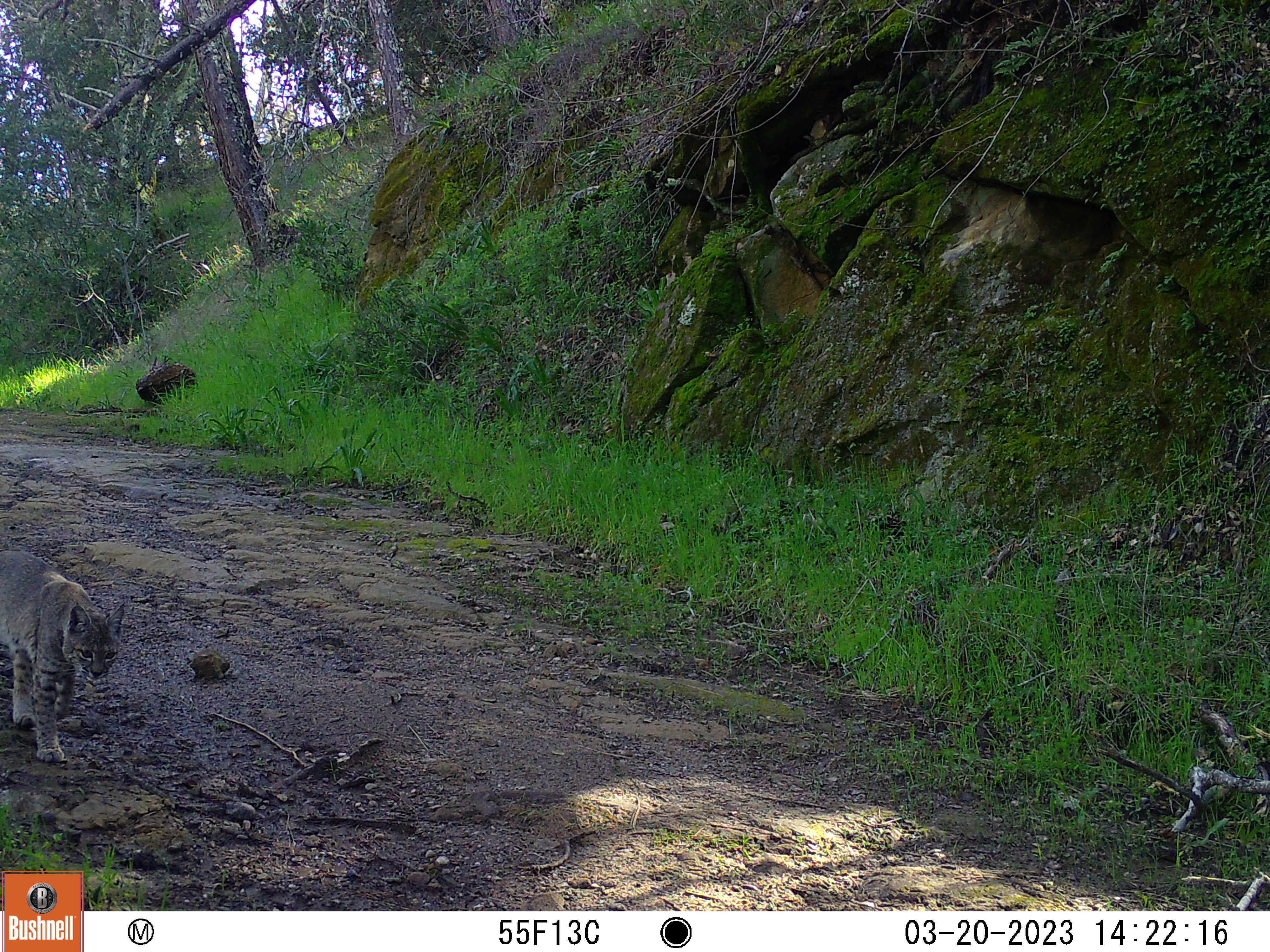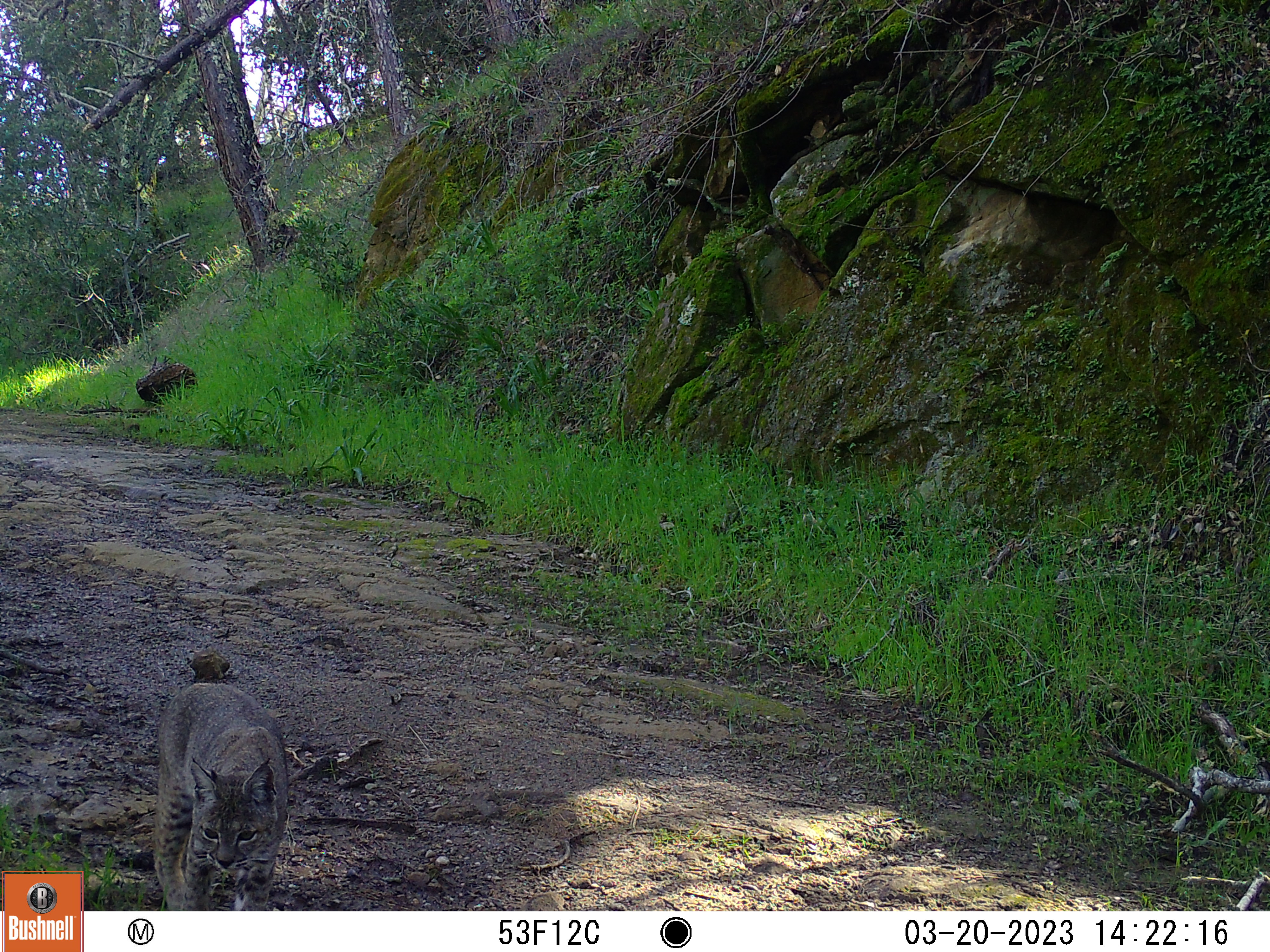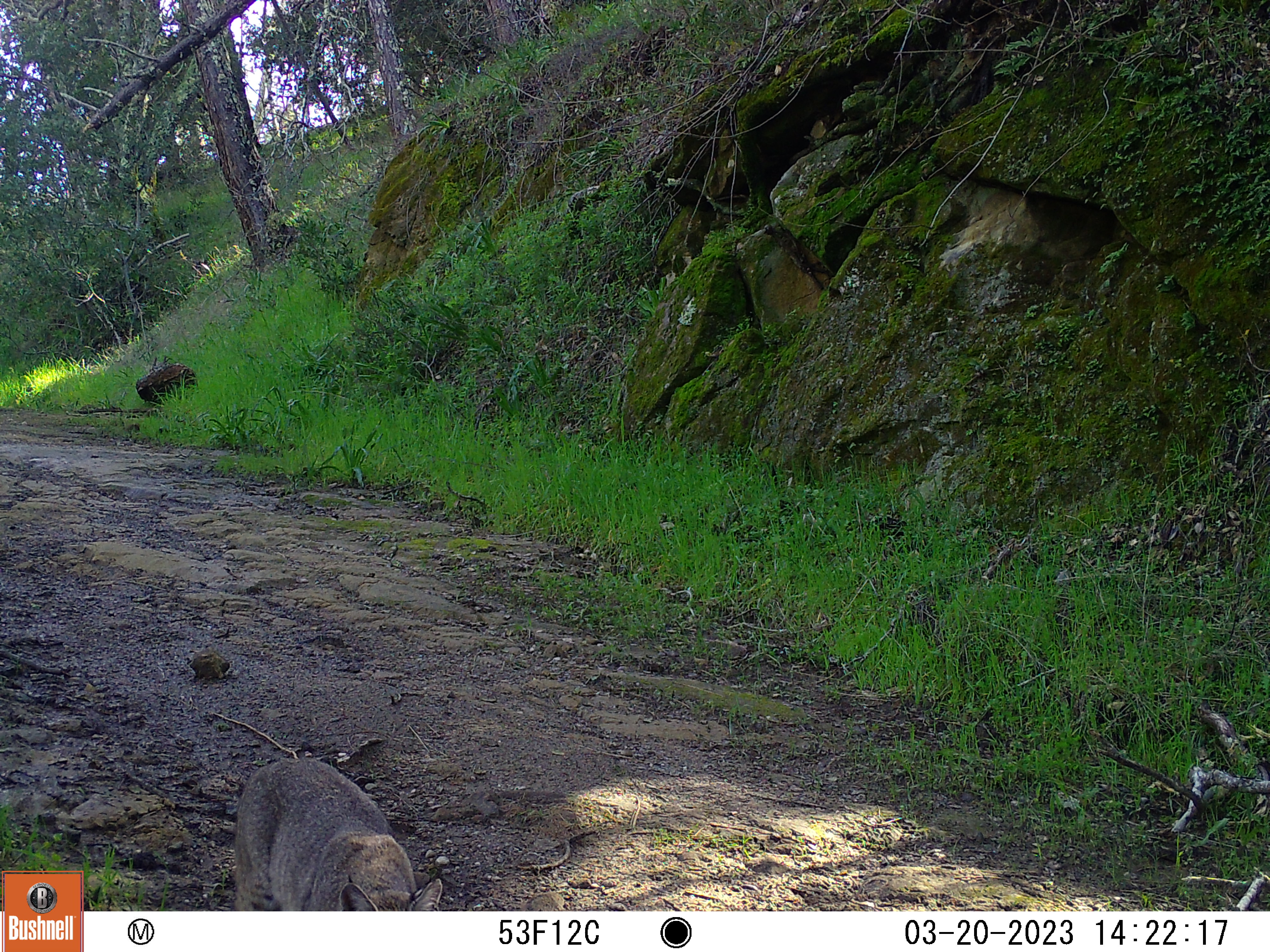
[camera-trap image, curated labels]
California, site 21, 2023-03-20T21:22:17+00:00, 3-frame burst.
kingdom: Animalia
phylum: Chordata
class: Mammalia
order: Carnivora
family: Felidae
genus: Lynx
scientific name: Lynx rufus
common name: bobcat